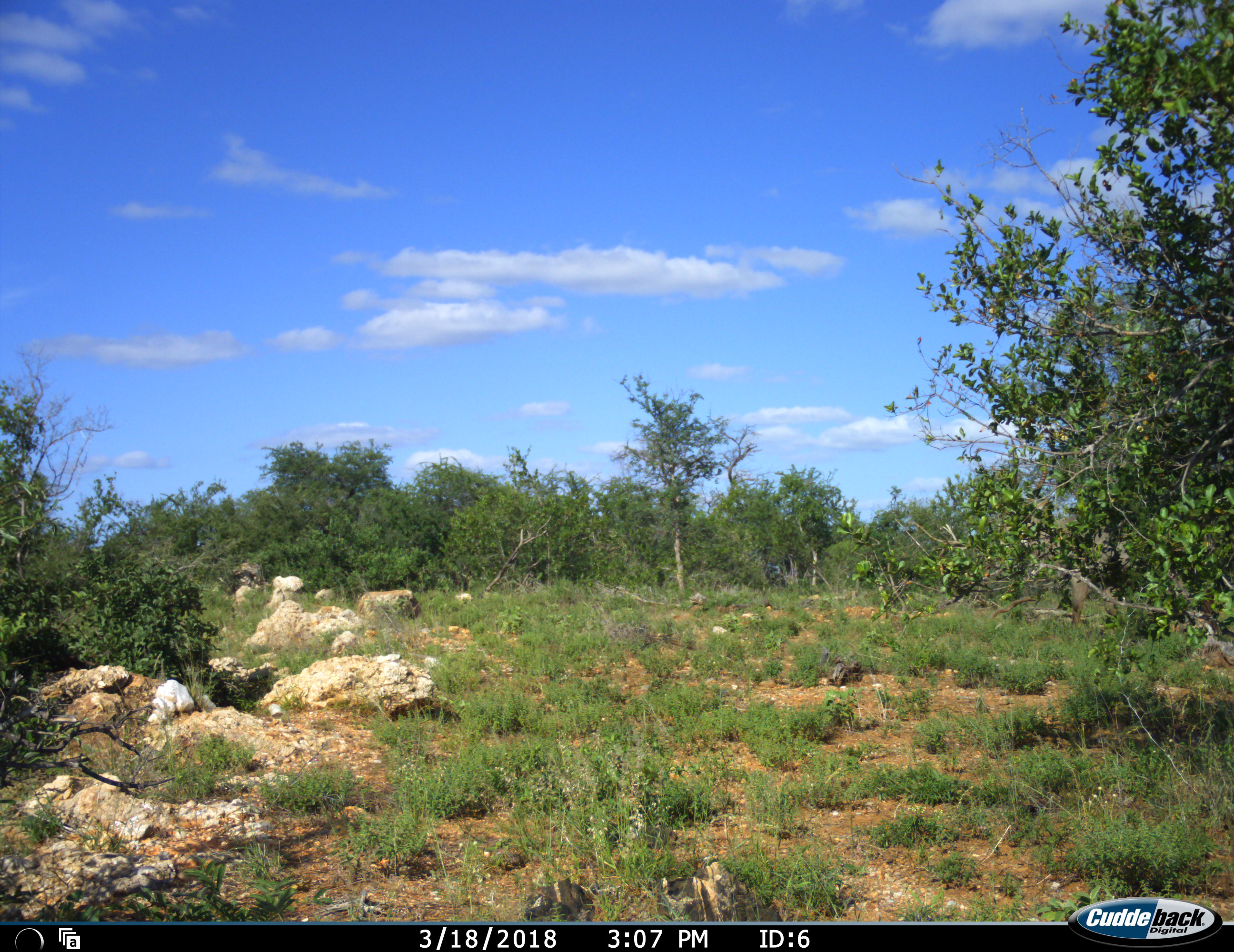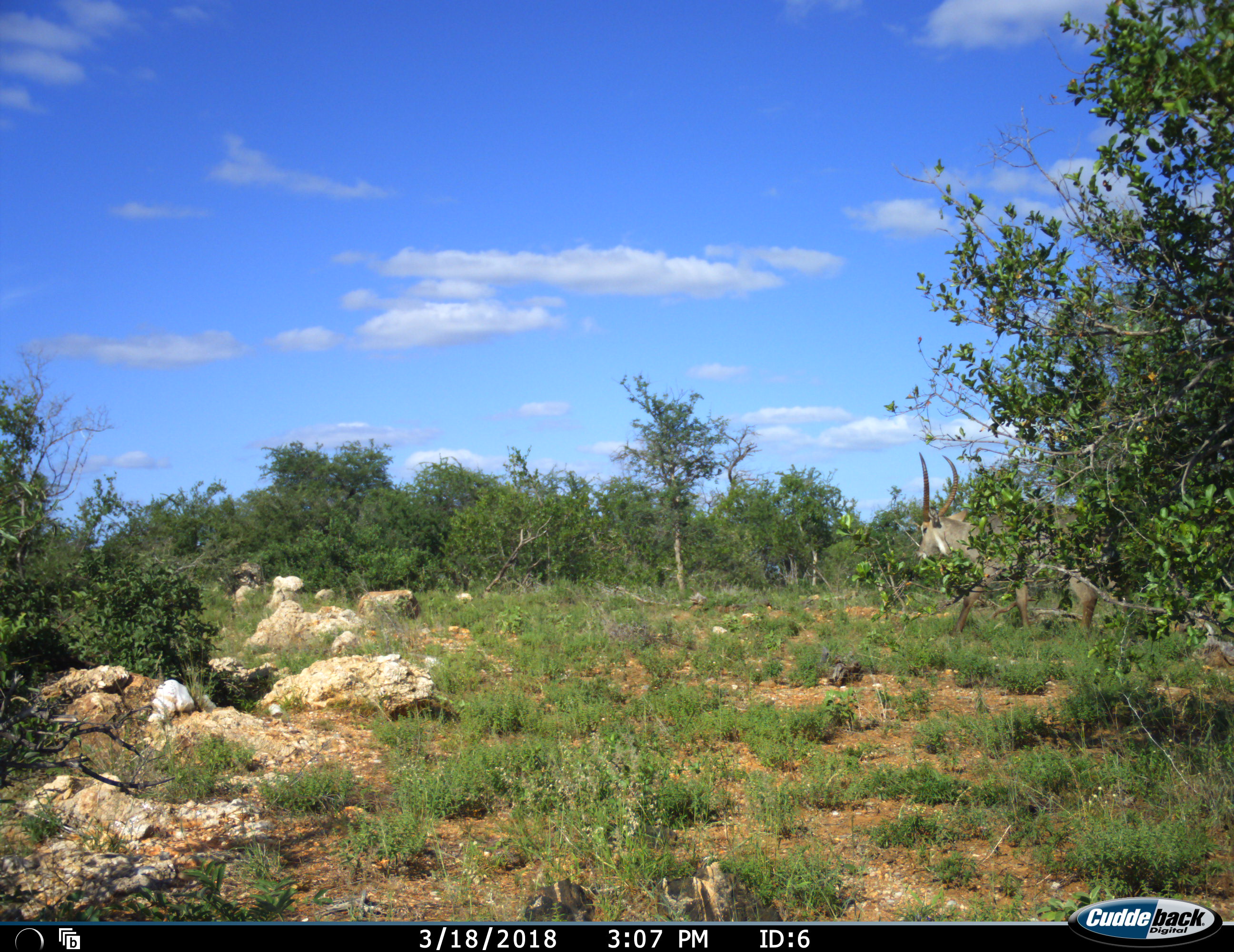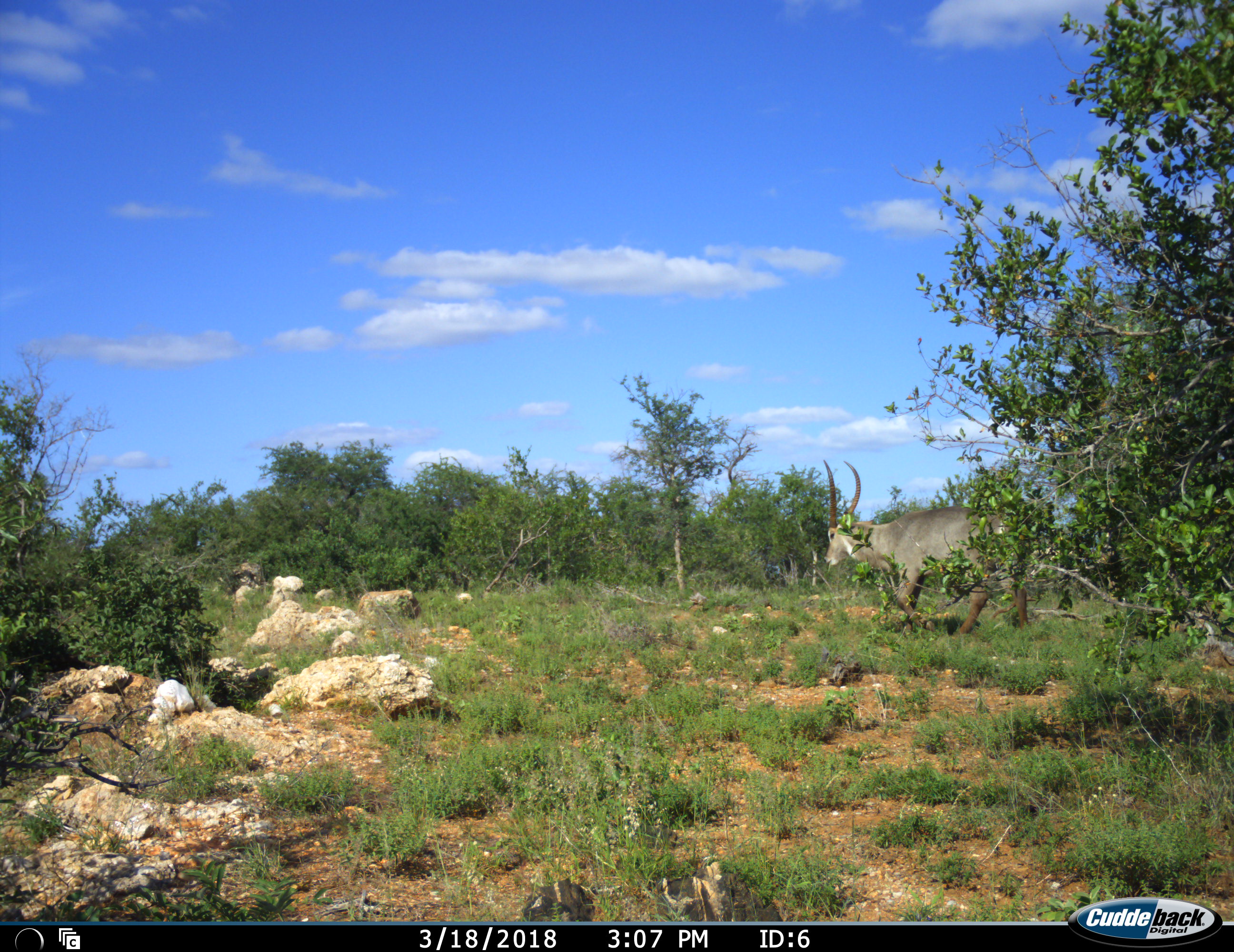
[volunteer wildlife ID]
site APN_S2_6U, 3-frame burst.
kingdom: Animalia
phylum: Chordata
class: Mammalia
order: Artiodactyla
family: Bovidae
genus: Kobus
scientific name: Kobus ellipsiprymnus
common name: waterbuck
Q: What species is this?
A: Waterbuck (Kobus ellipsiprymnus).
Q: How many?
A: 1.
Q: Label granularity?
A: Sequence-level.